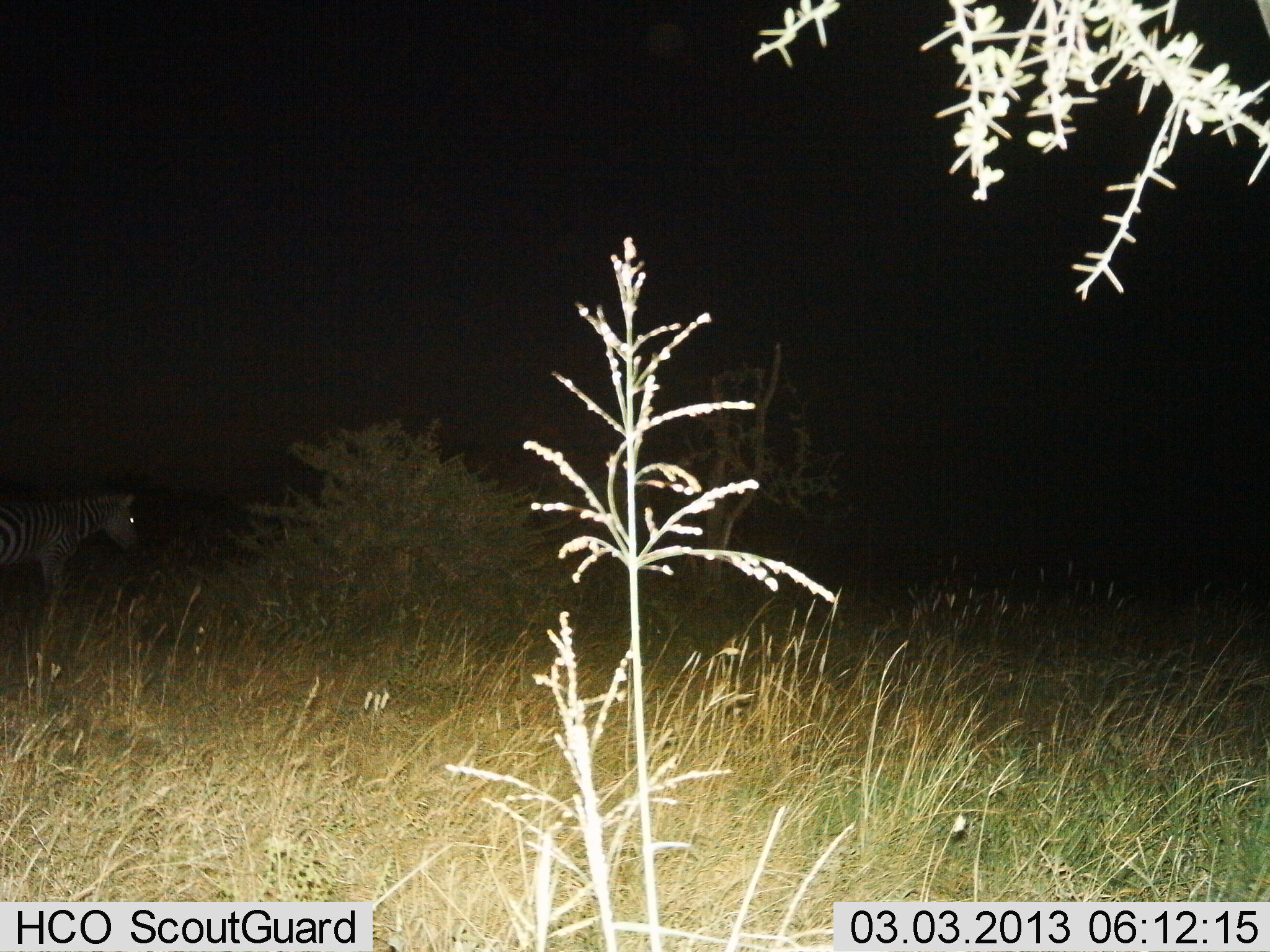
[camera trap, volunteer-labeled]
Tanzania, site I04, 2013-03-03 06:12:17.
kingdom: Animalia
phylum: Chordata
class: Mammalia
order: Perissodactyla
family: Equidae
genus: Equus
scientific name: Equus quagga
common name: plains zebra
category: zebra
Zebra (plains zebra) (Equus quagga), count 1. Behavior (volunteer vote fractions): standing 67%, resting 0%, moving 33%, interacting 0%. Young present (vote fraction): 0%. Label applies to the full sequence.